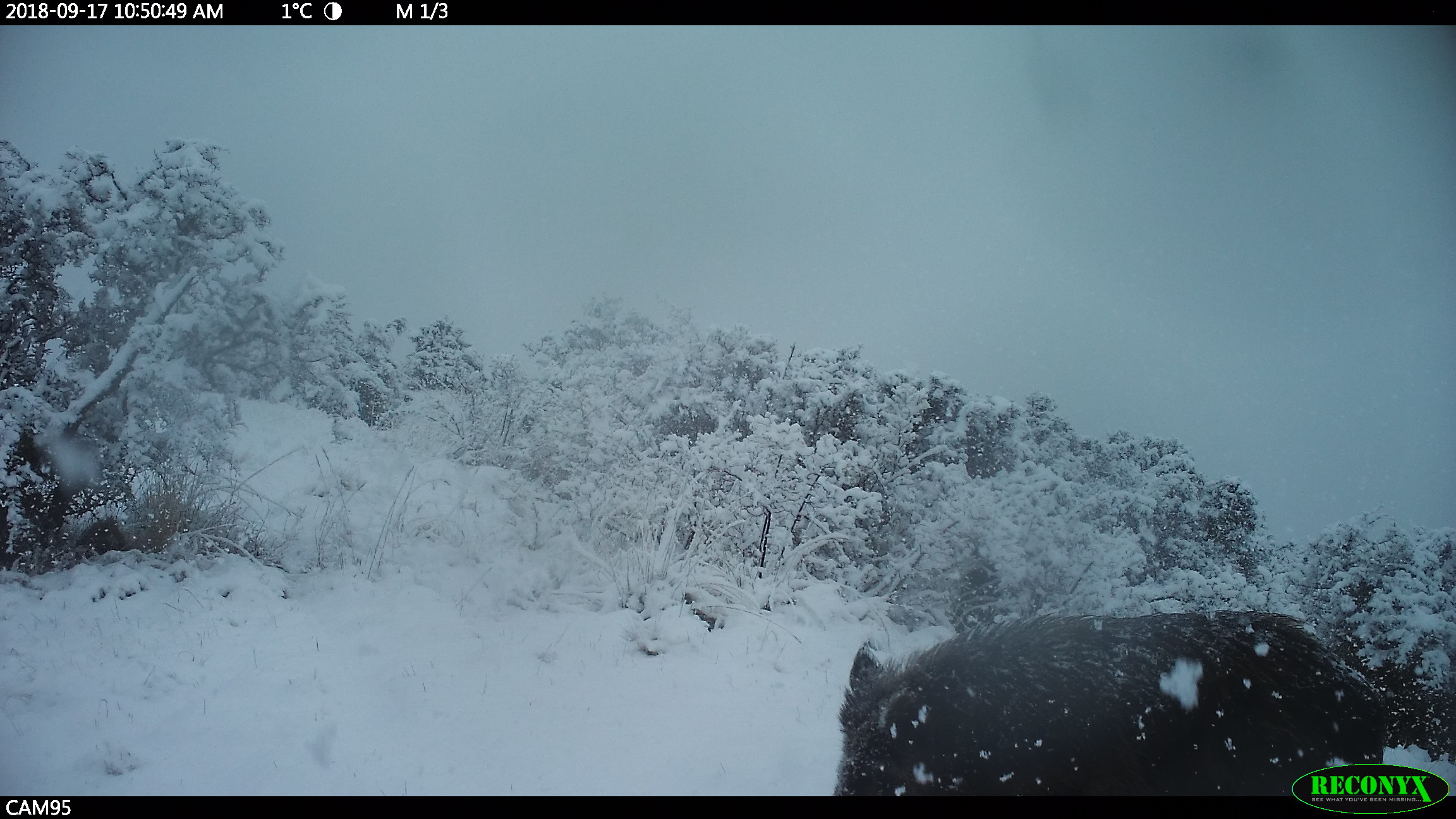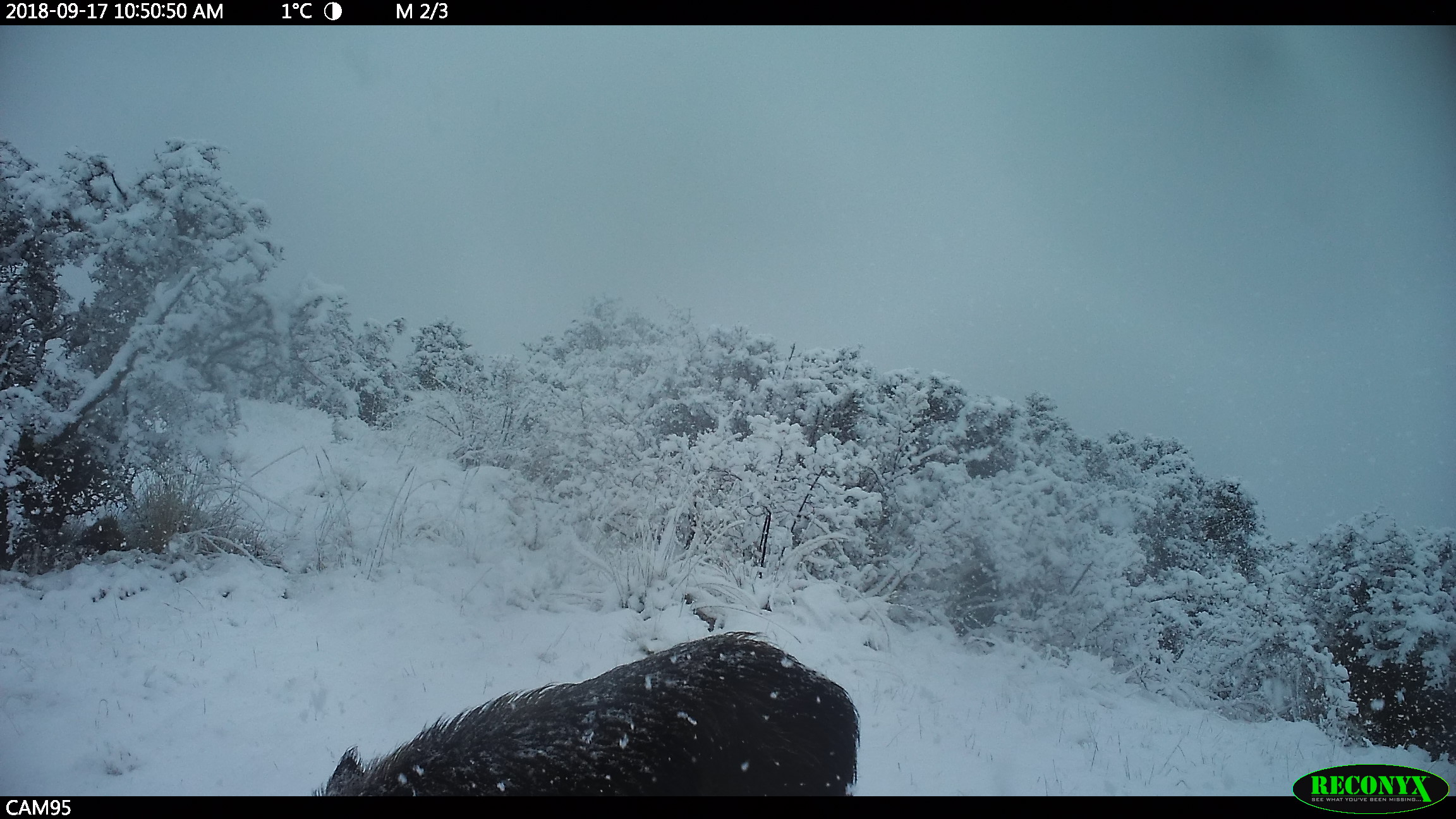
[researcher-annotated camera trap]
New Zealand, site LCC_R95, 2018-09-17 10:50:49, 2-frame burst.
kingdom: Animalia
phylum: Chordata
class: Mammalia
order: Artiodactyla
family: Suidae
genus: Sus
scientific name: Sus scrofa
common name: pig